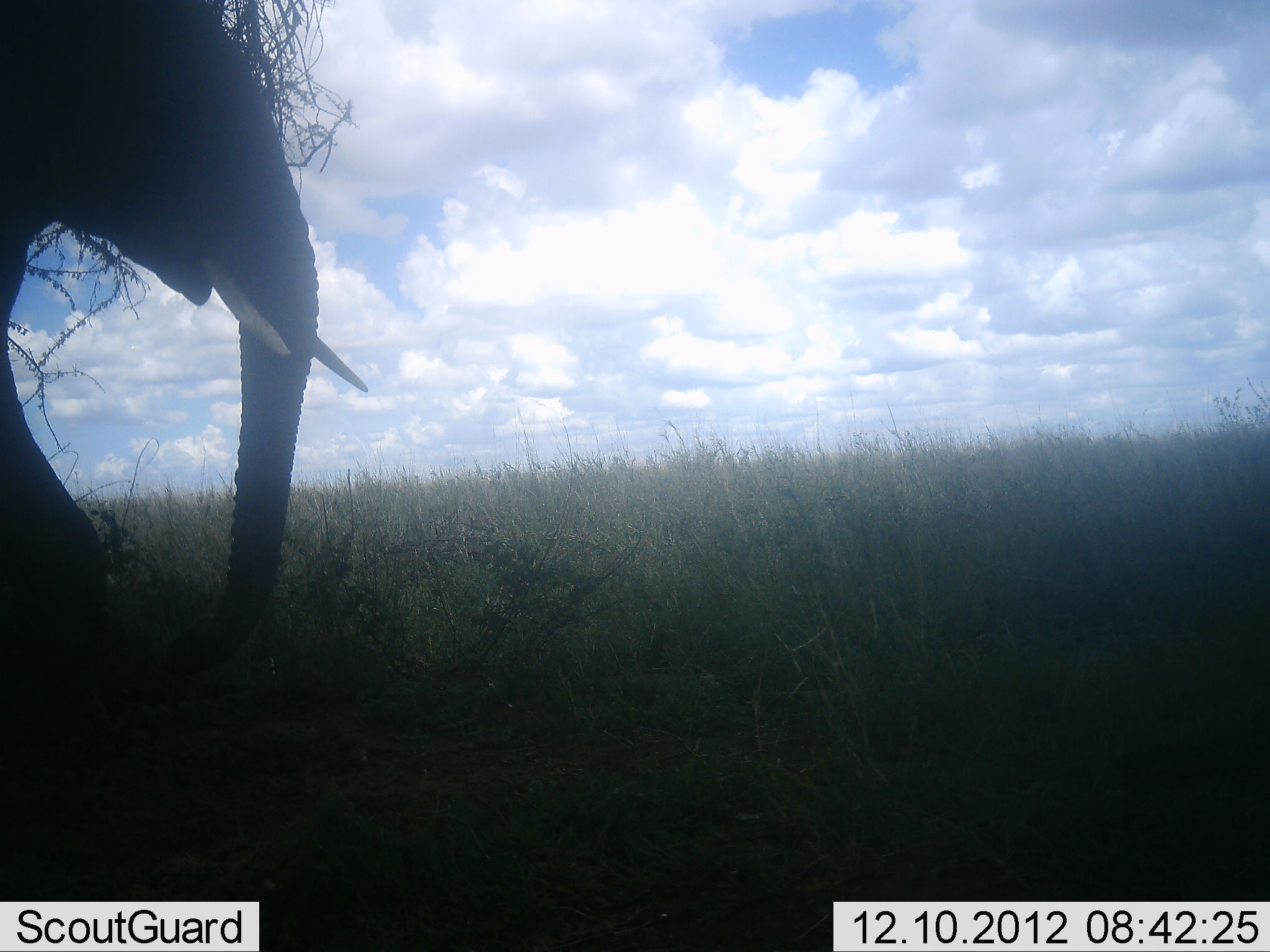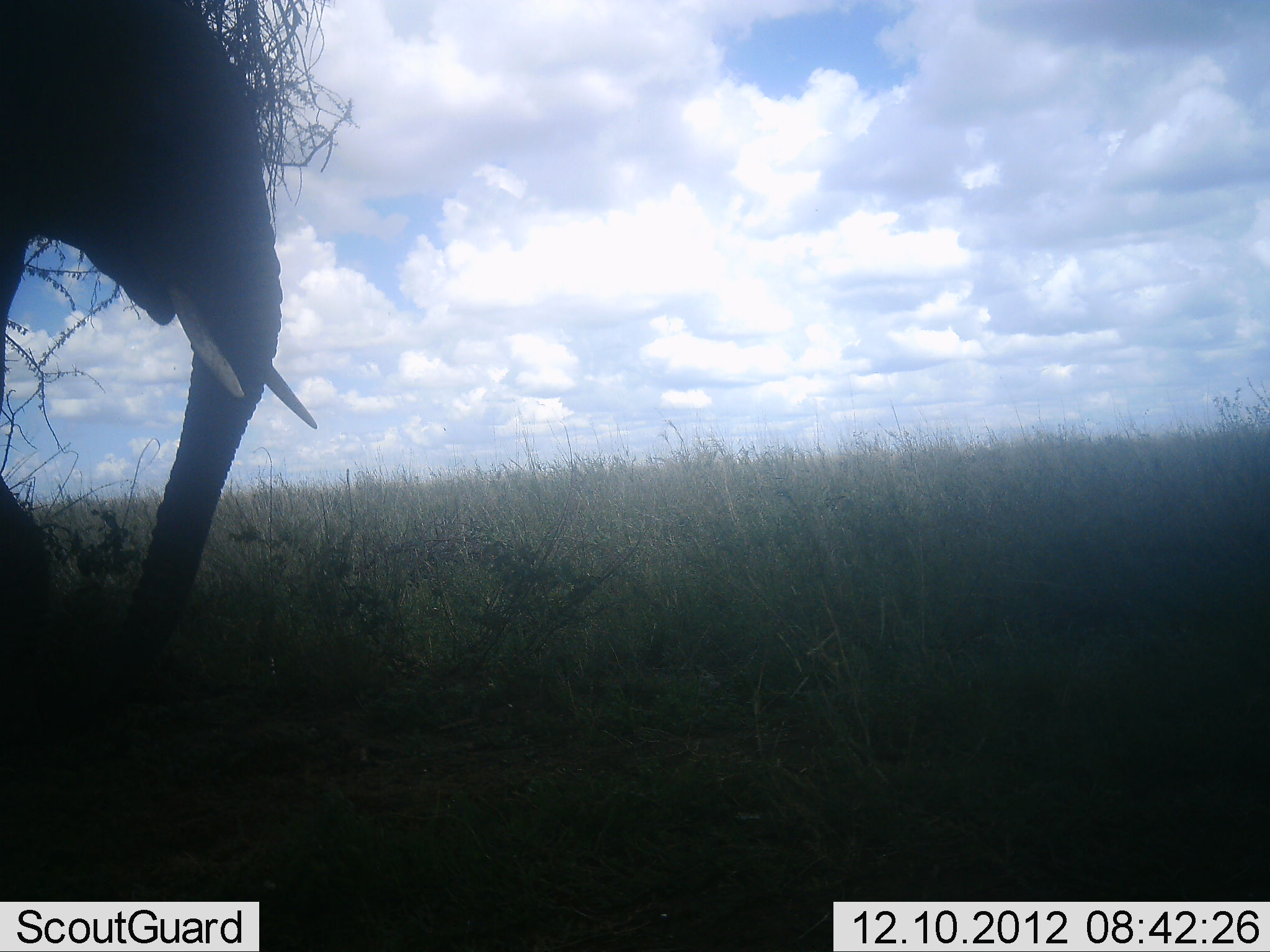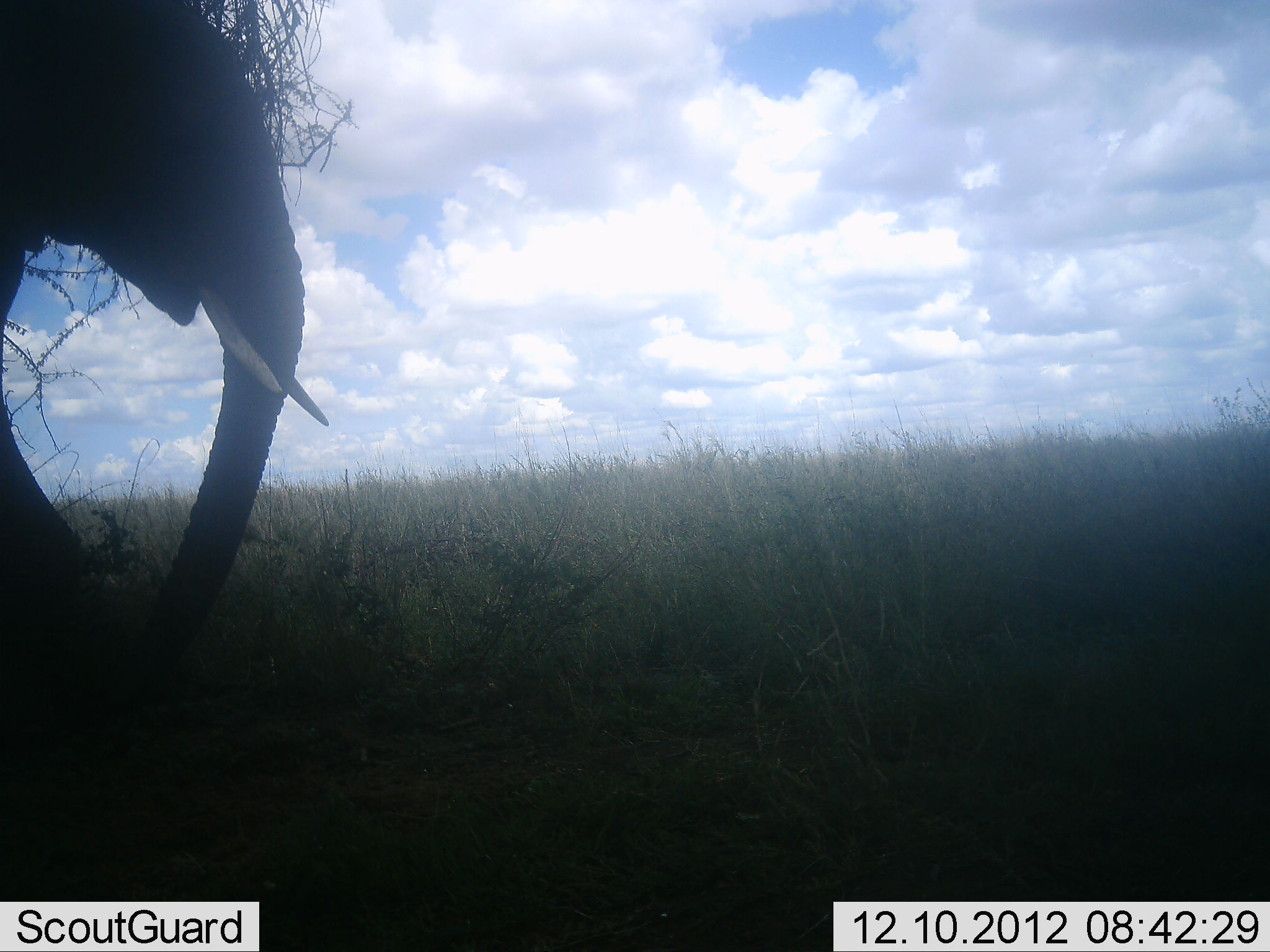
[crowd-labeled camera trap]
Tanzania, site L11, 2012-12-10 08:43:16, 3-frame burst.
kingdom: Animalia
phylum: Chordata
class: Mammalia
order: Proboscidea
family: Elephantidae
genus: Loxodonta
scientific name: Loxodonta africana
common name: african bush elephant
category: elephant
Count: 1.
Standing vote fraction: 60%.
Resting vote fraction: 0%.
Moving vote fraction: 40%.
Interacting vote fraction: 0%.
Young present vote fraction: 0%.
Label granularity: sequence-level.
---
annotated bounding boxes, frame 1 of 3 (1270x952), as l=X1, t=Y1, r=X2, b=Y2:
animal: l=0, t=0, r=370, b=727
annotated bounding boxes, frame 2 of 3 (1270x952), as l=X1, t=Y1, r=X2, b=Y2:
animal: l=0, t=0, r=320, b=748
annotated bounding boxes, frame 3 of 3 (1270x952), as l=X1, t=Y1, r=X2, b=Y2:
animal: l=0, t=0, r=331, b=752